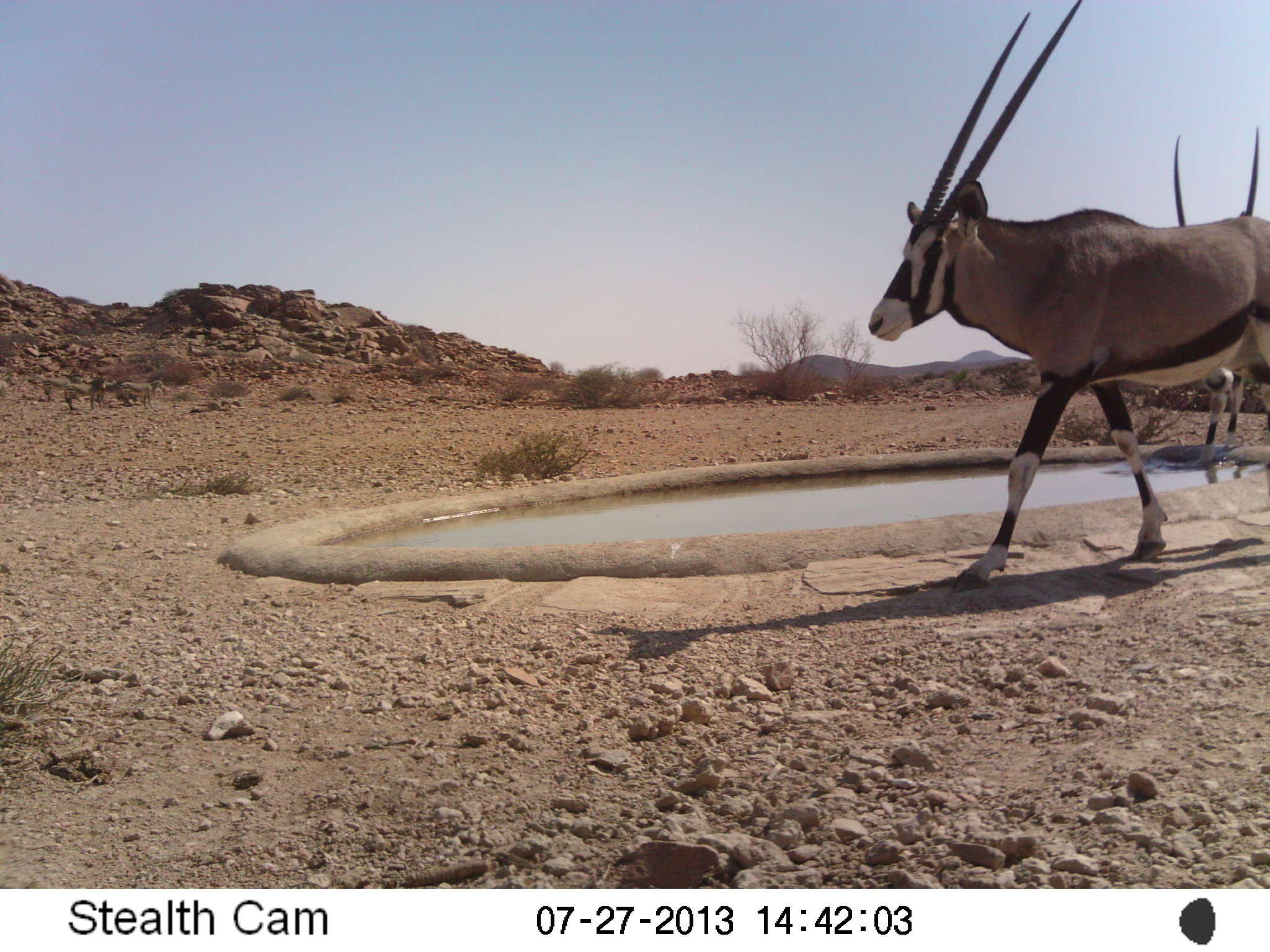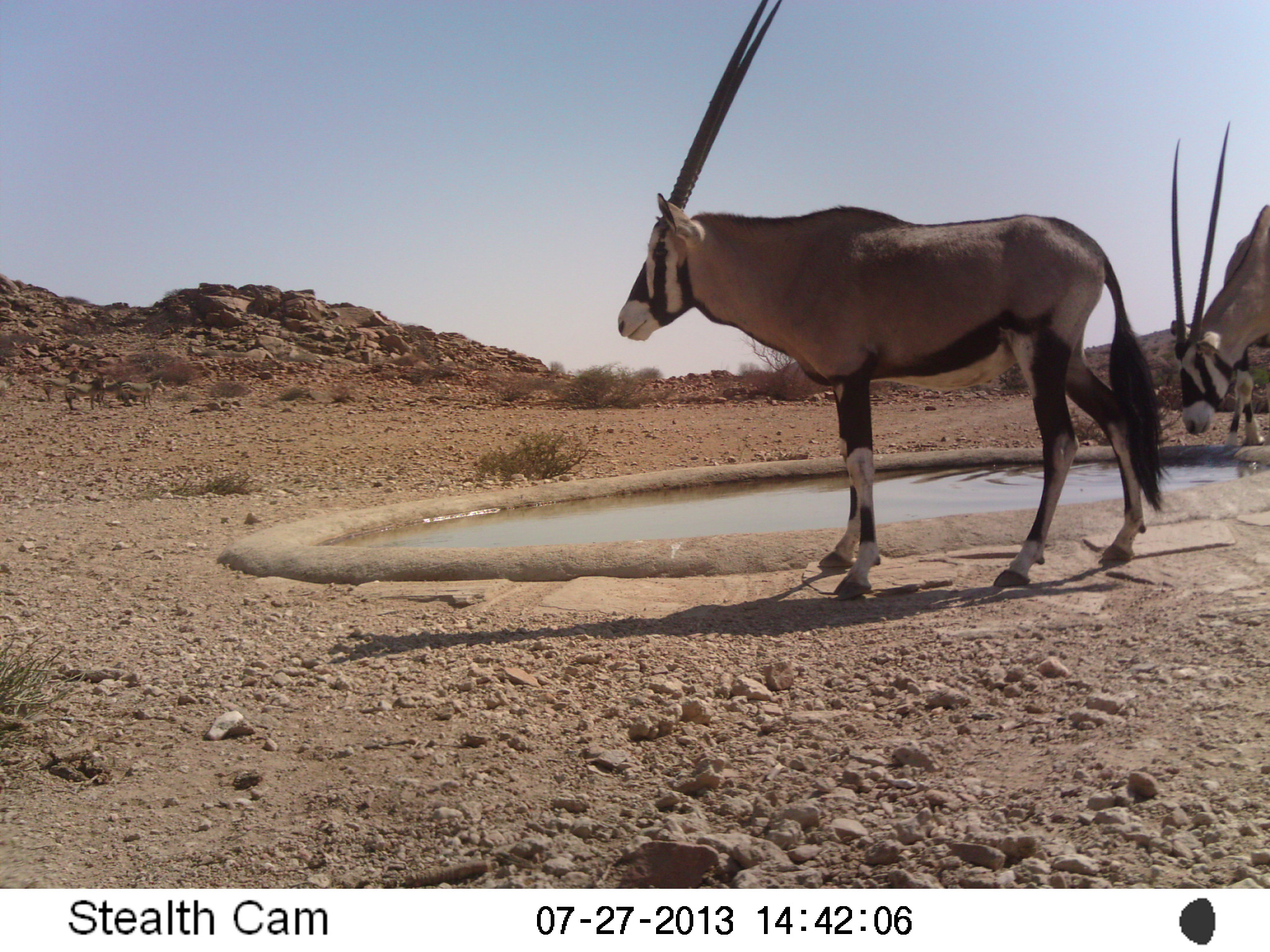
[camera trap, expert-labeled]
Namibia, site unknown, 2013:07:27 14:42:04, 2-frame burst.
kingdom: Animalia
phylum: Chordata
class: Mammalia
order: Artiodactyla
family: Bovidae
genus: Oryx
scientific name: Oryx gazella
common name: gemsbok